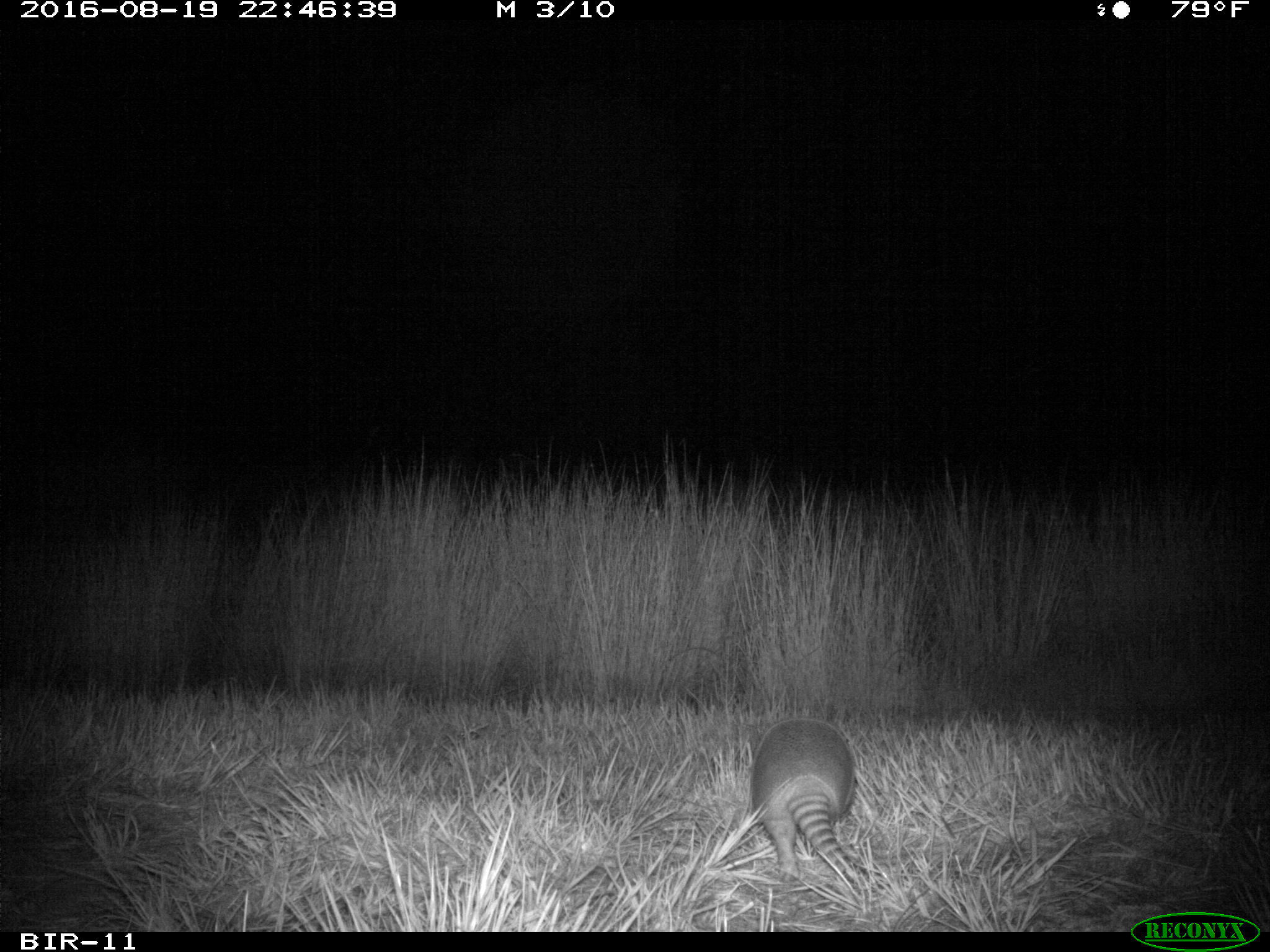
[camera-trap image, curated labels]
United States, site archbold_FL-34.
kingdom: Animalia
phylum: Chordata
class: Mammalia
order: Cingulata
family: Dasypodidae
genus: Dasypus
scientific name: Dasypus novemcinctus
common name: nine-banded armadillo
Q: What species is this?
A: Dasypus novemcinctus (nine-banded armadillo).